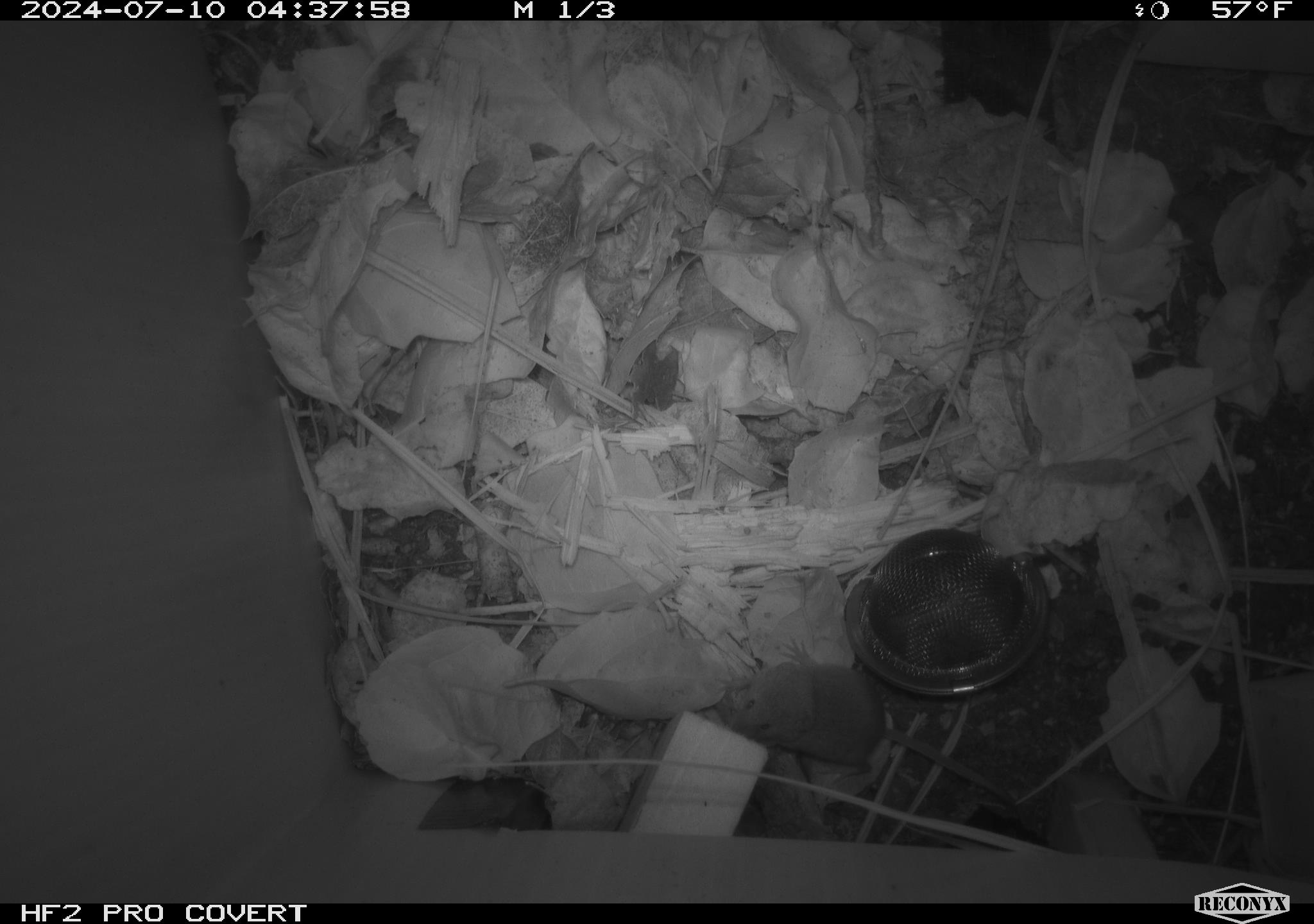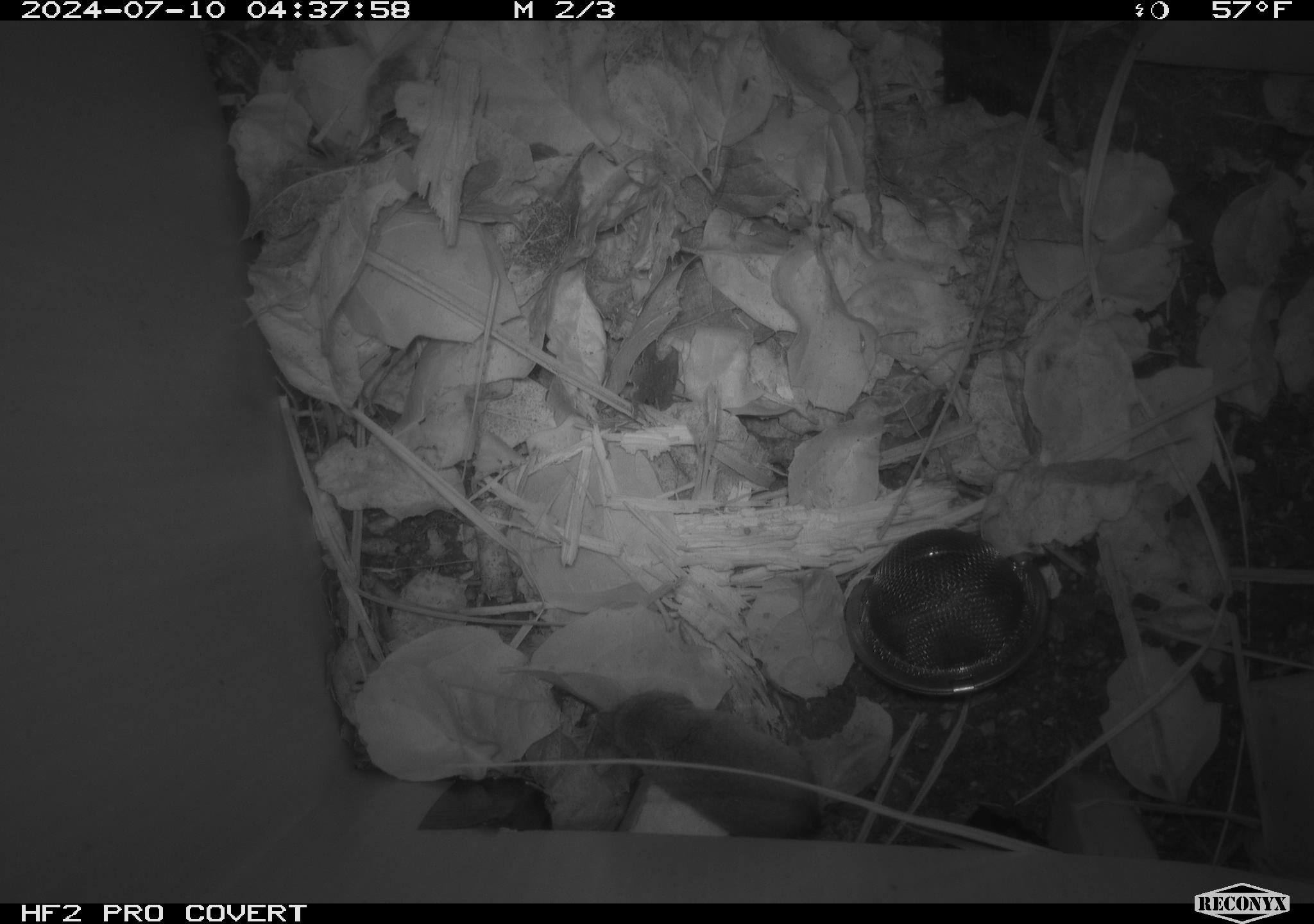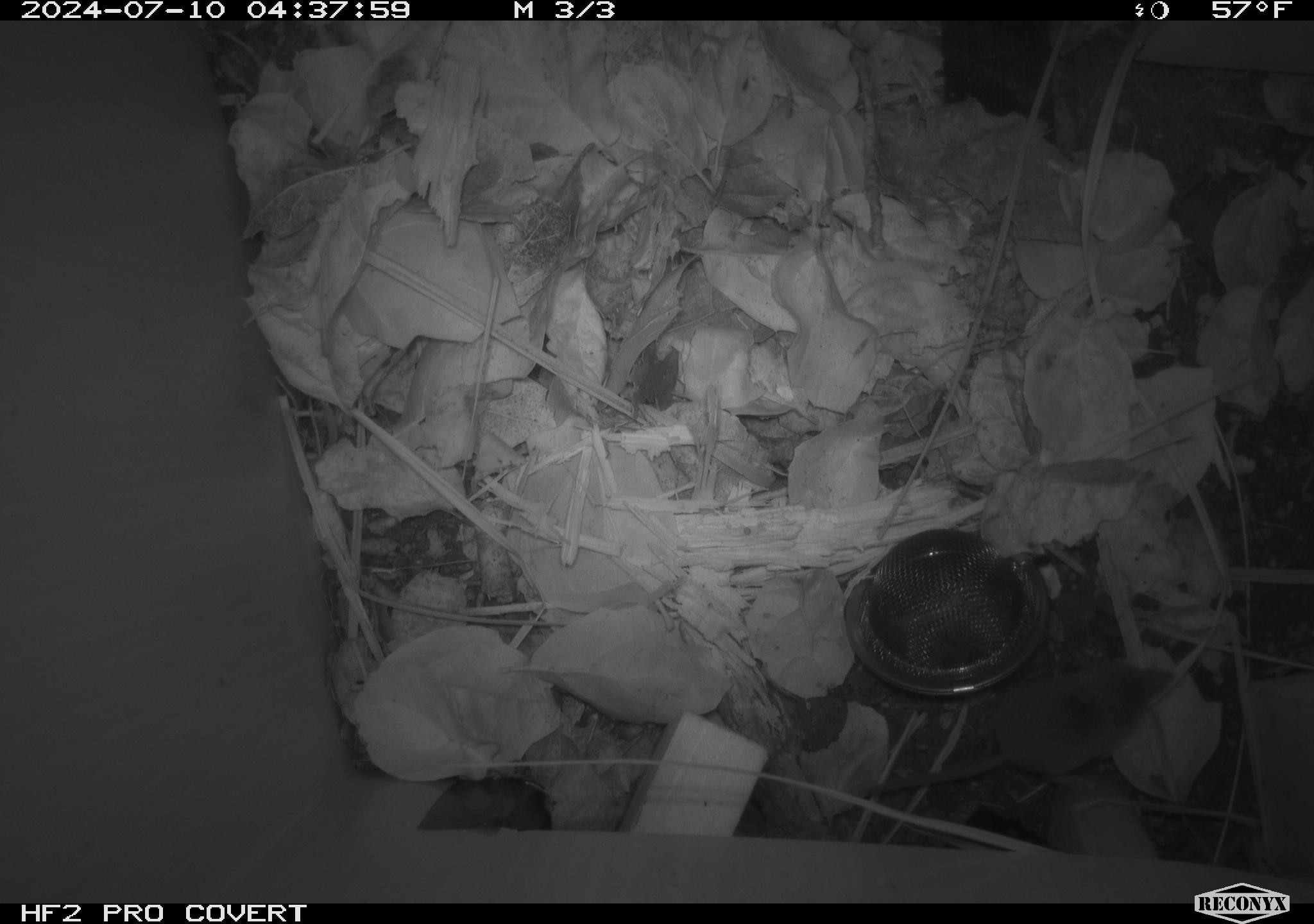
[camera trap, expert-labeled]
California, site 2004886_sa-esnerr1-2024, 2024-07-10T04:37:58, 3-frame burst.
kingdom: Animalia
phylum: Chordata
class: Mammalia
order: Eulipotyphla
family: Soricidae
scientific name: Soricidae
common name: shrews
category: soricidae family